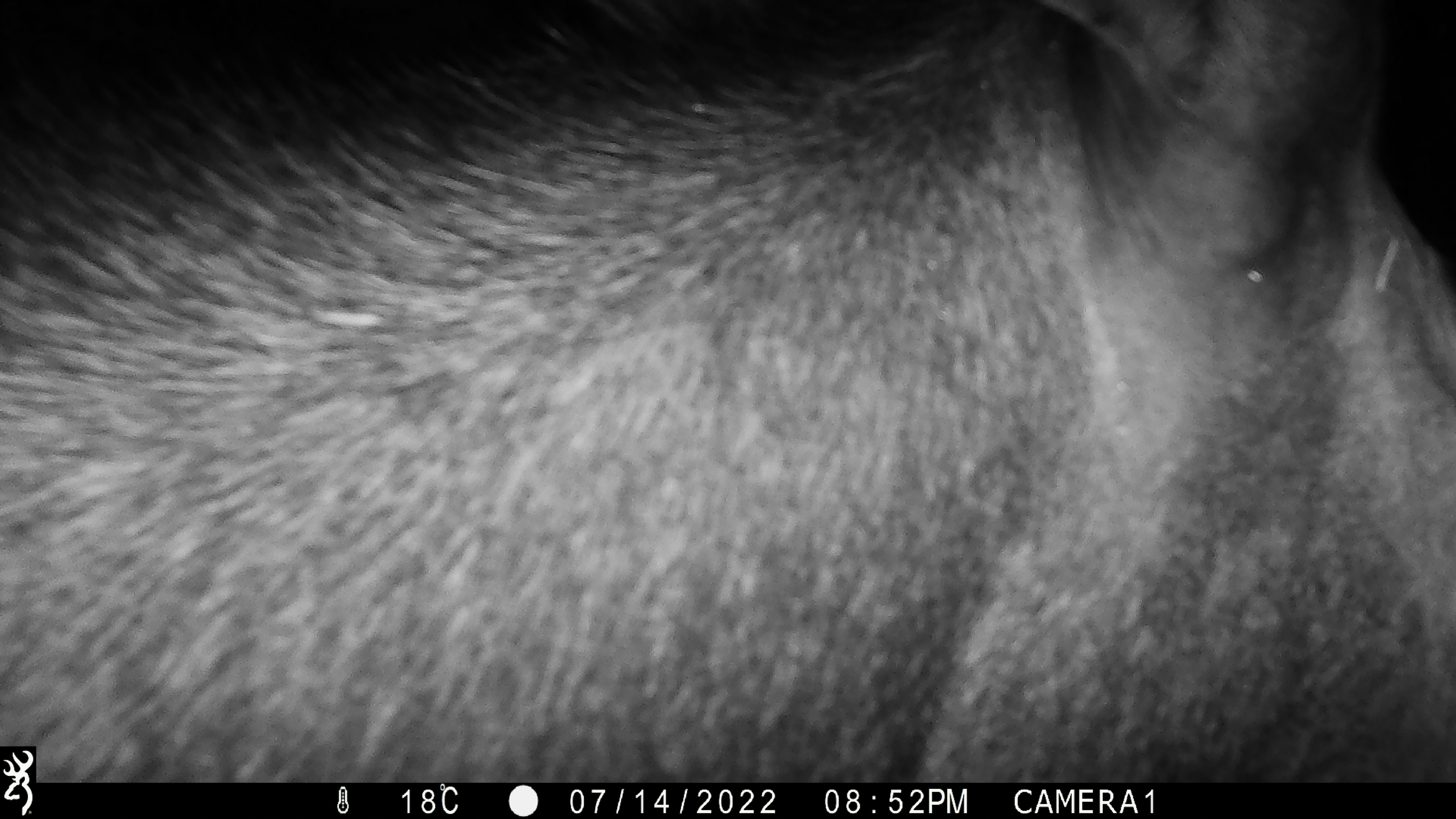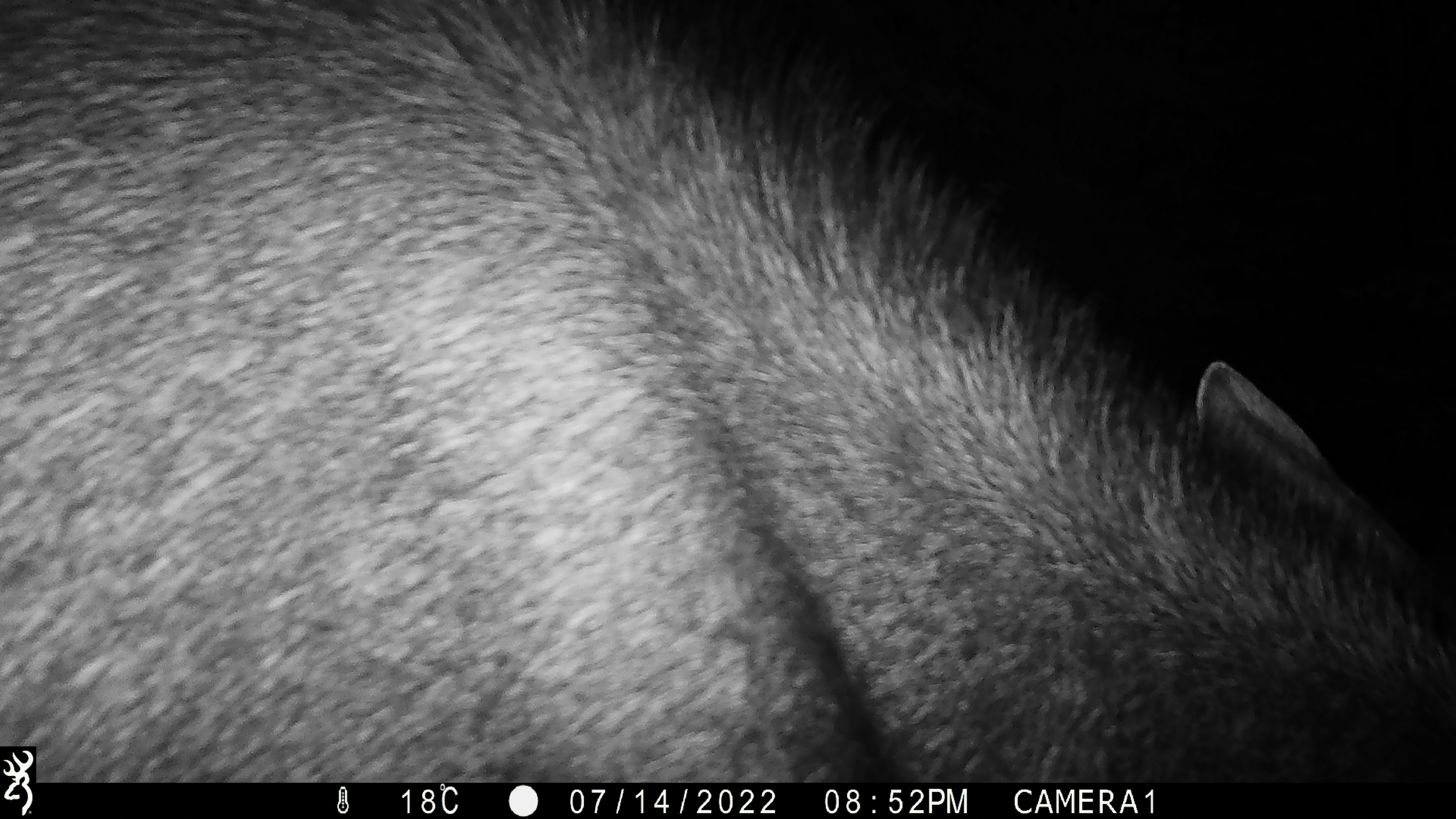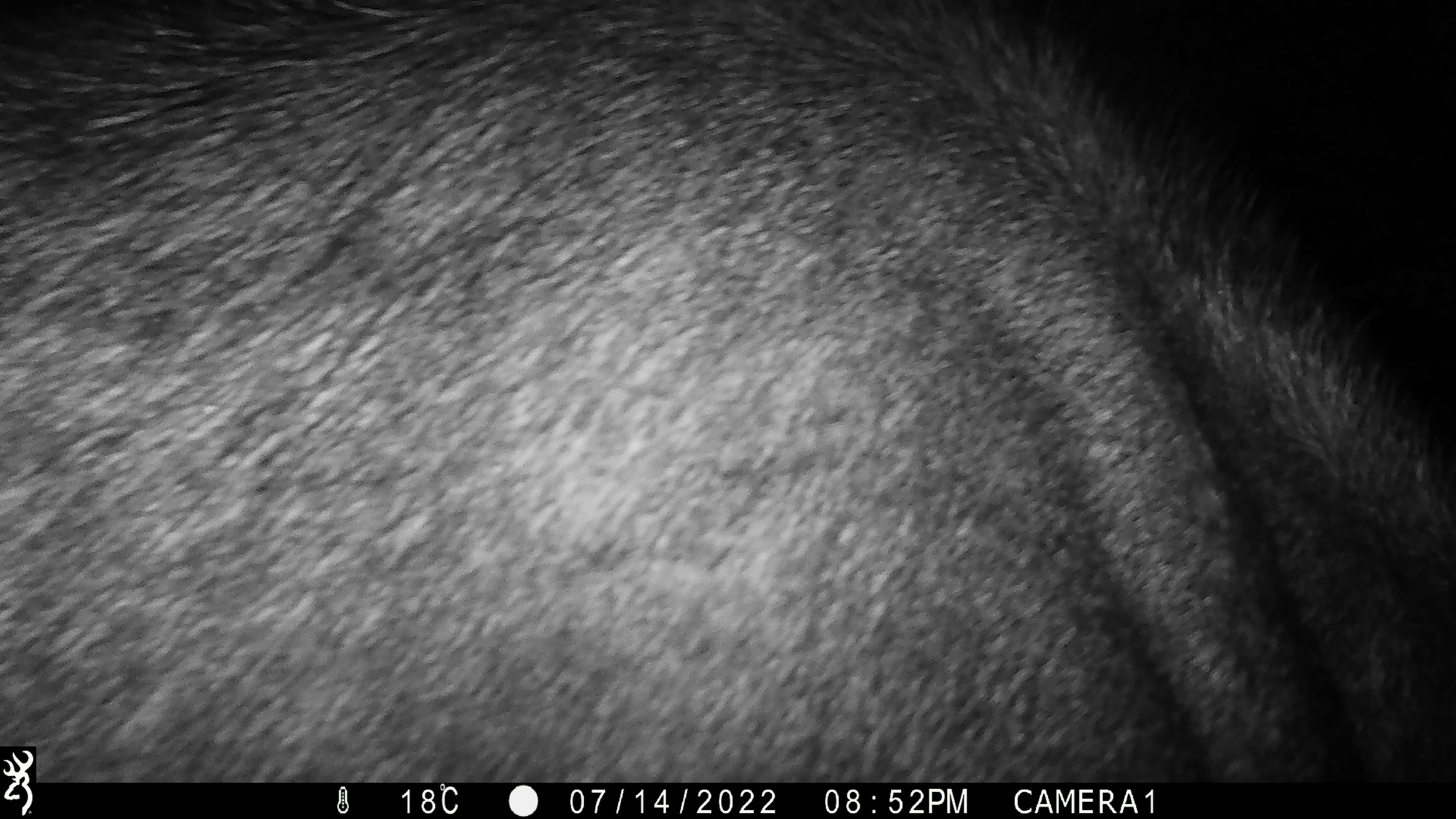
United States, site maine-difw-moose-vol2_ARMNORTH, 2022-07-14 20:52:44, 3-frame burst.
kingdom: Animalia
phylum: Chordata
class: Mammalia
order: Artiodactyla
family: Cervidae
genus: Alces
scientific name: Alces alces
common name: moose